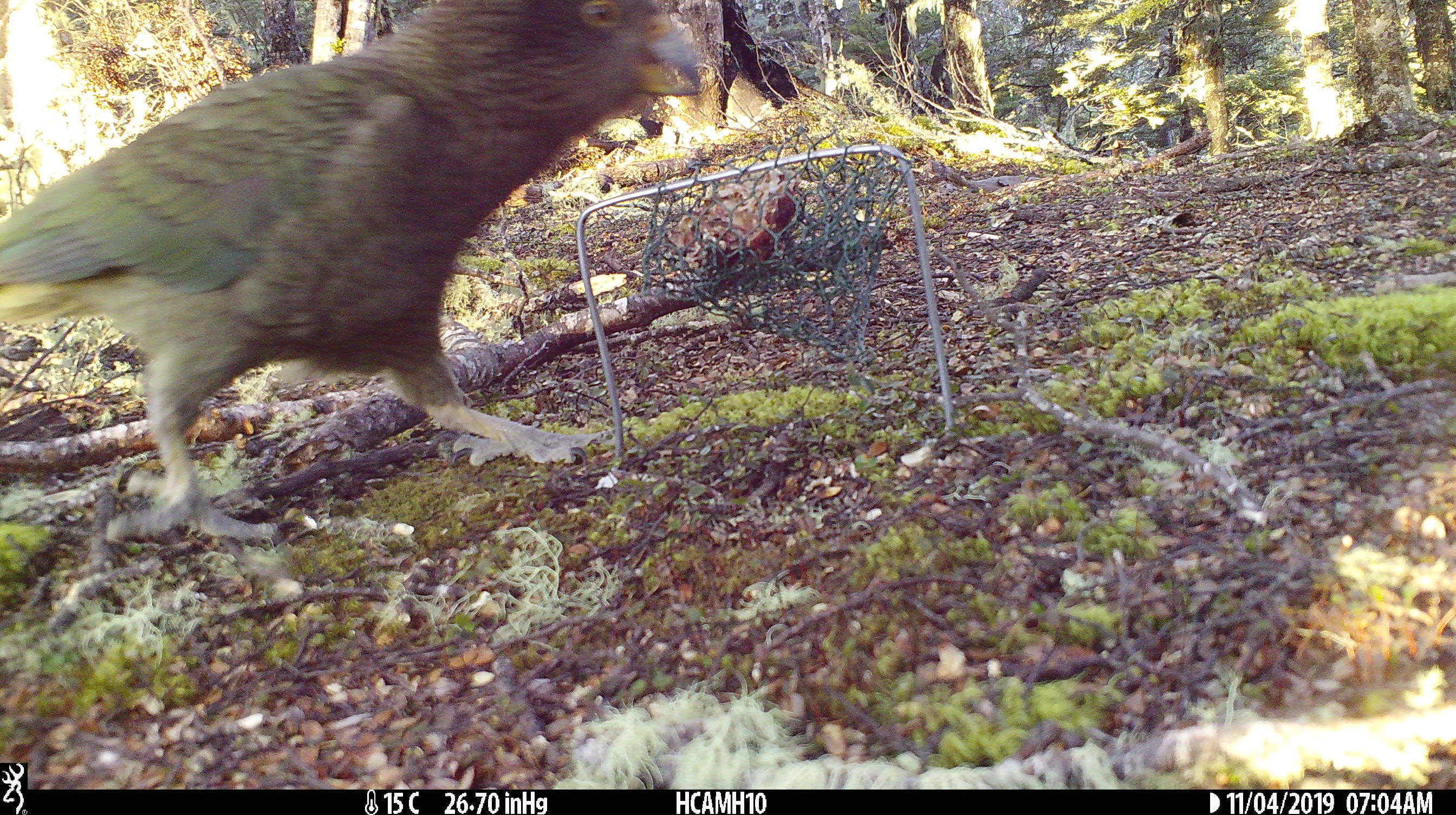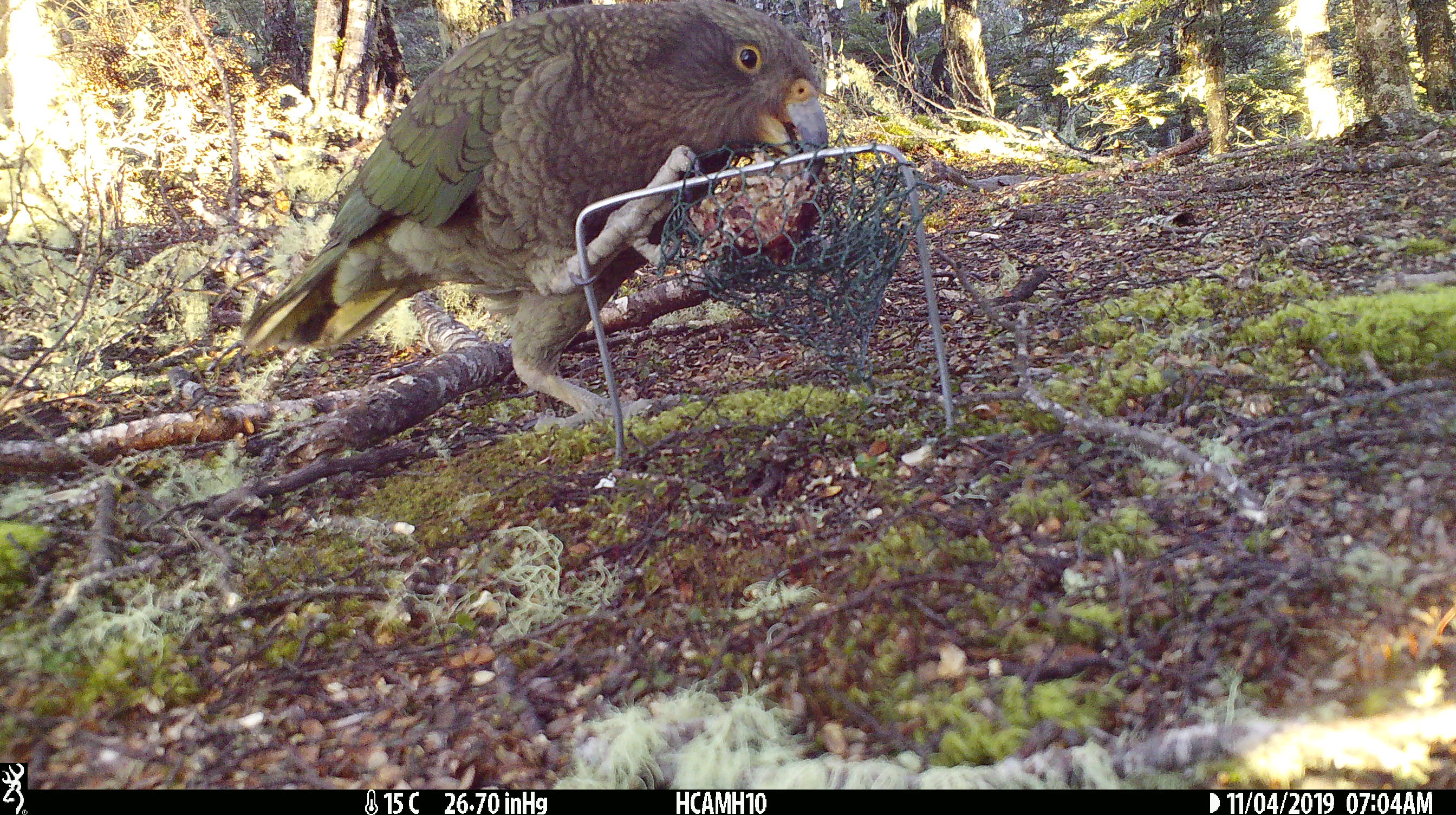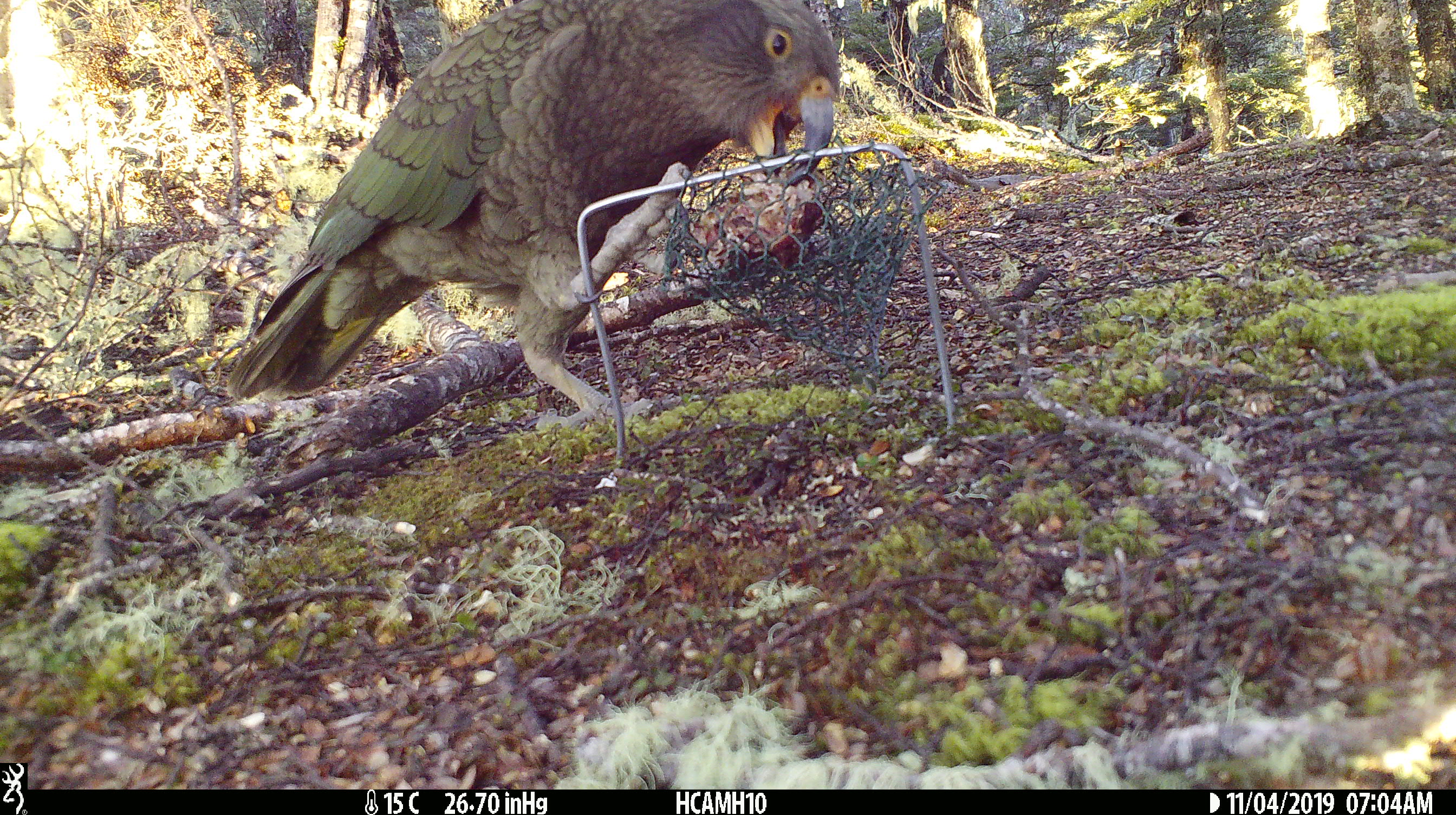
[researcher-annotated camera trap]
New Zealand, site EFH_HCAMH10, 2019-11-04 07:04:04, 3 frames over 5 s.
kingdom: Animalia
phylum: Chordata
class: Aves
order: Psittaciformes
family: Strigopidae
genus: Nestor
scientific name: Nestor notabilis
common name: kea